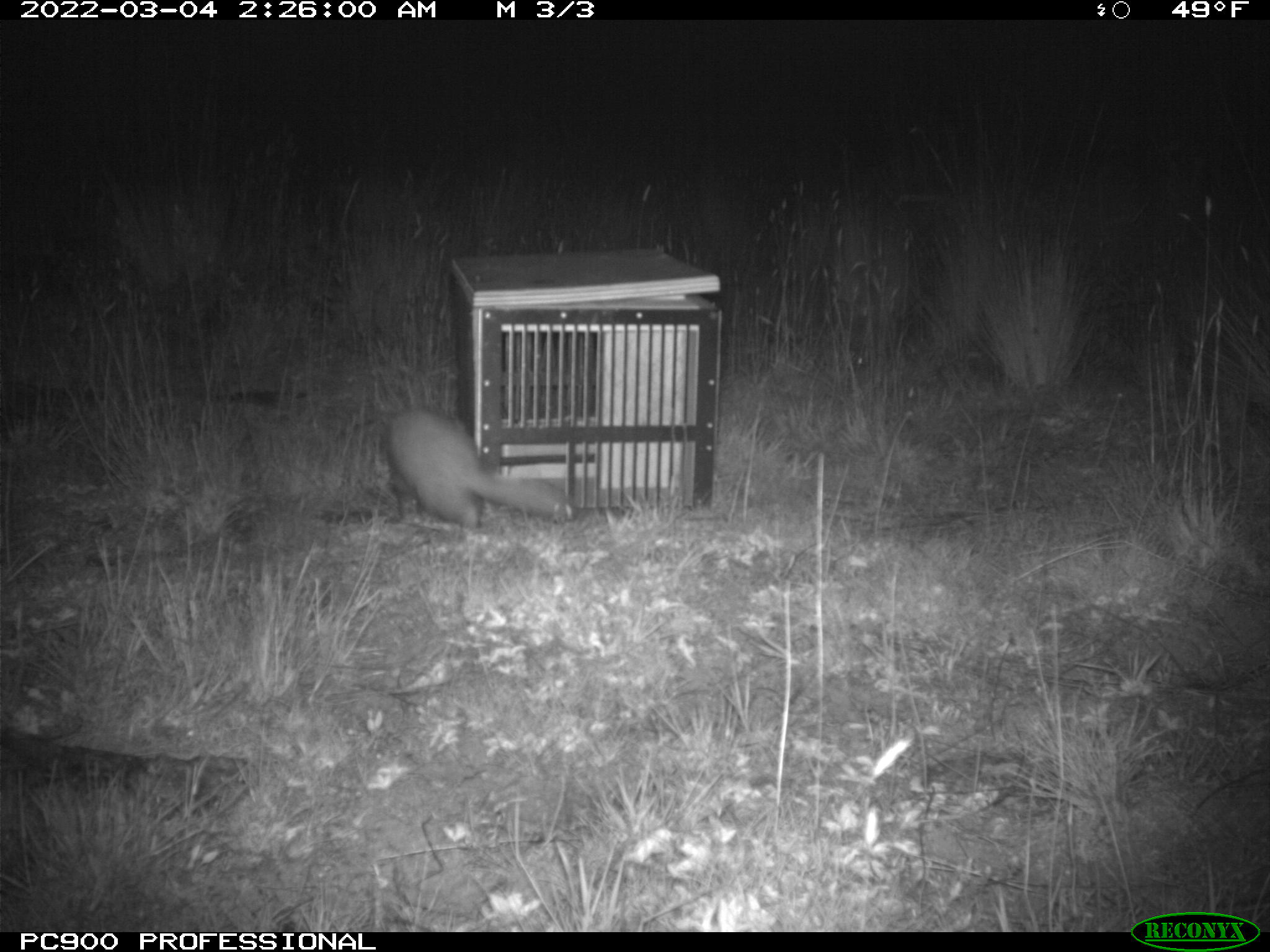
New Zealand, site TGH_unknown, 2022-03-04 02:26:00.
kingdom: Animalia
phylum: Chordata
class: Mammalia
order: Carnivora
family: Mustelidae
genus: Mustela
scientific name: Mustela furo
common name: ferret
Ferret (Mustela furo).